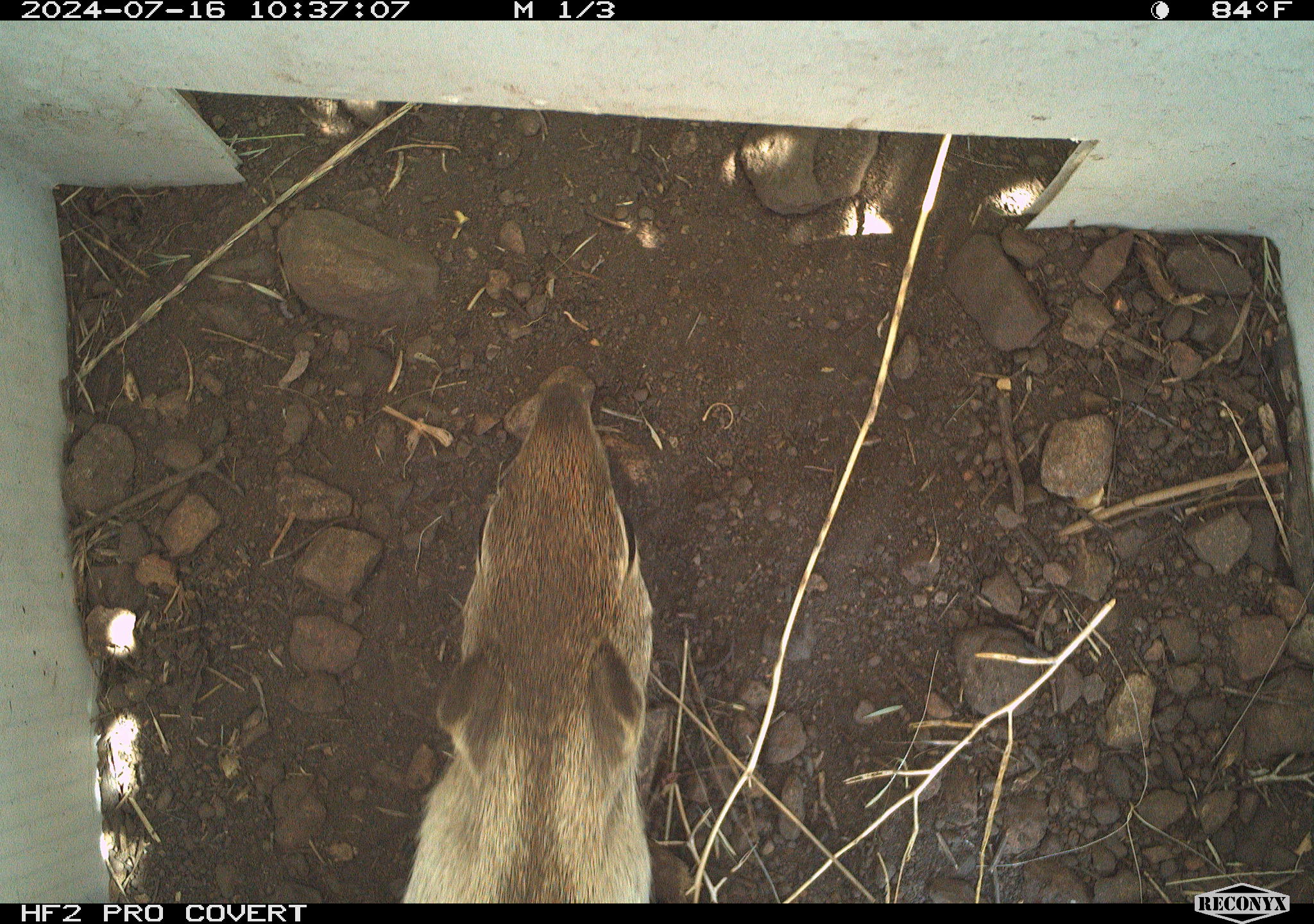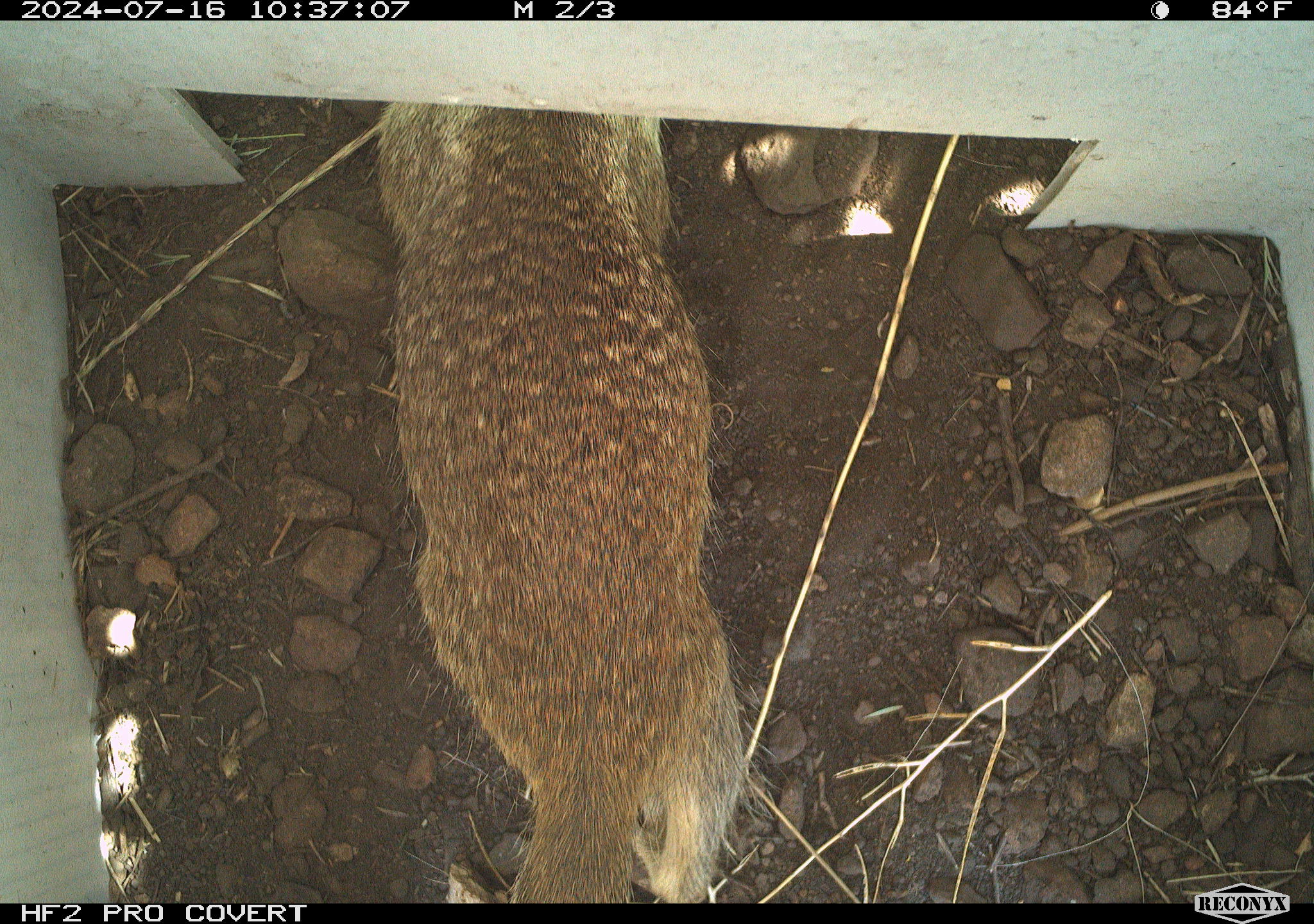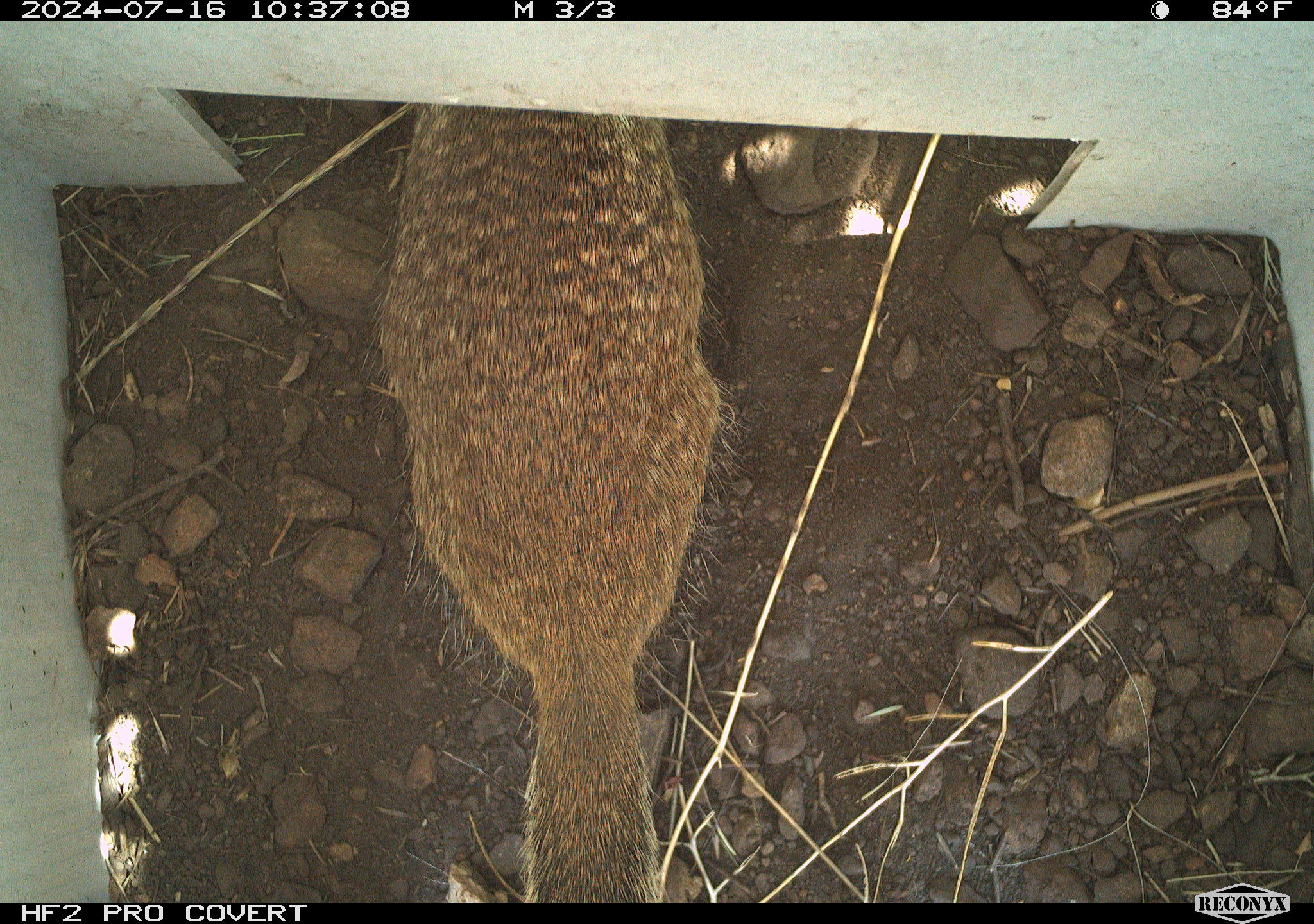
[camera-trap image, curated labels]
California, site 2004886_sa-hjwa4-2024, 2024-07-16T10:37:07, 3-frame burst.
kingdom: Animalia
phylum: Chordata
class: Mammalia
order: Rodentia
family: Sciuridae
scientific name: Sciuridae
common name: squirrels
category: sciuridae family